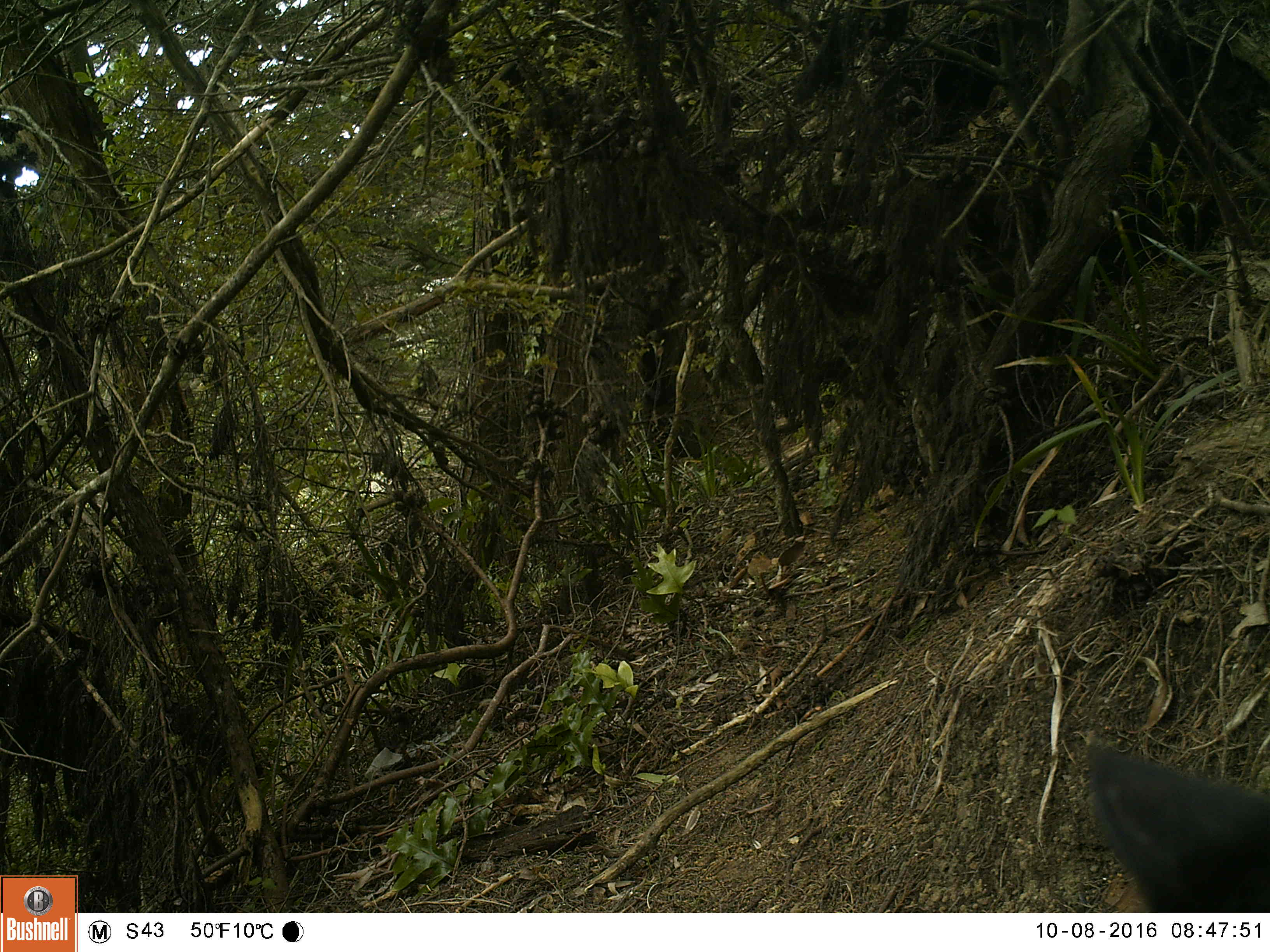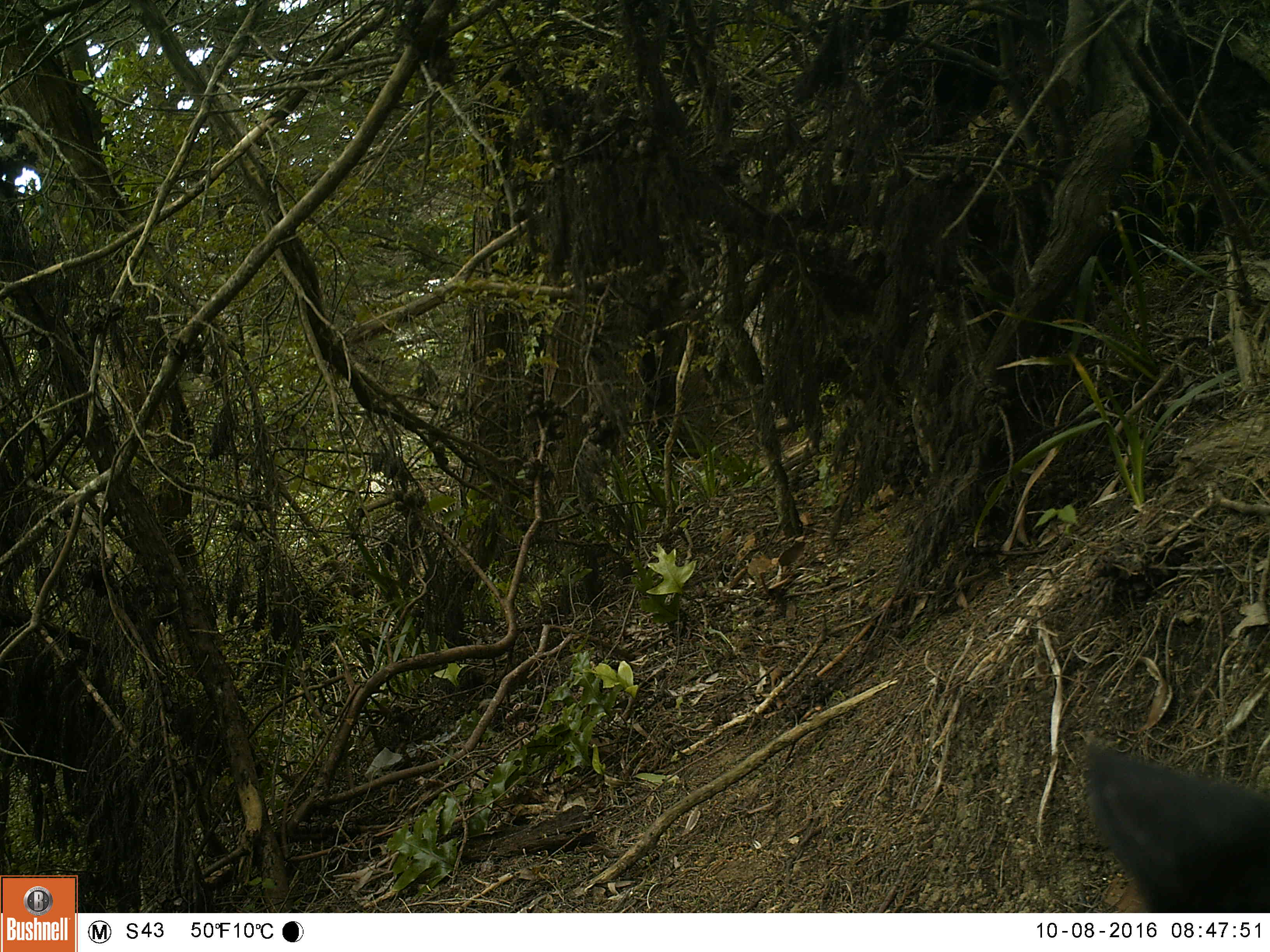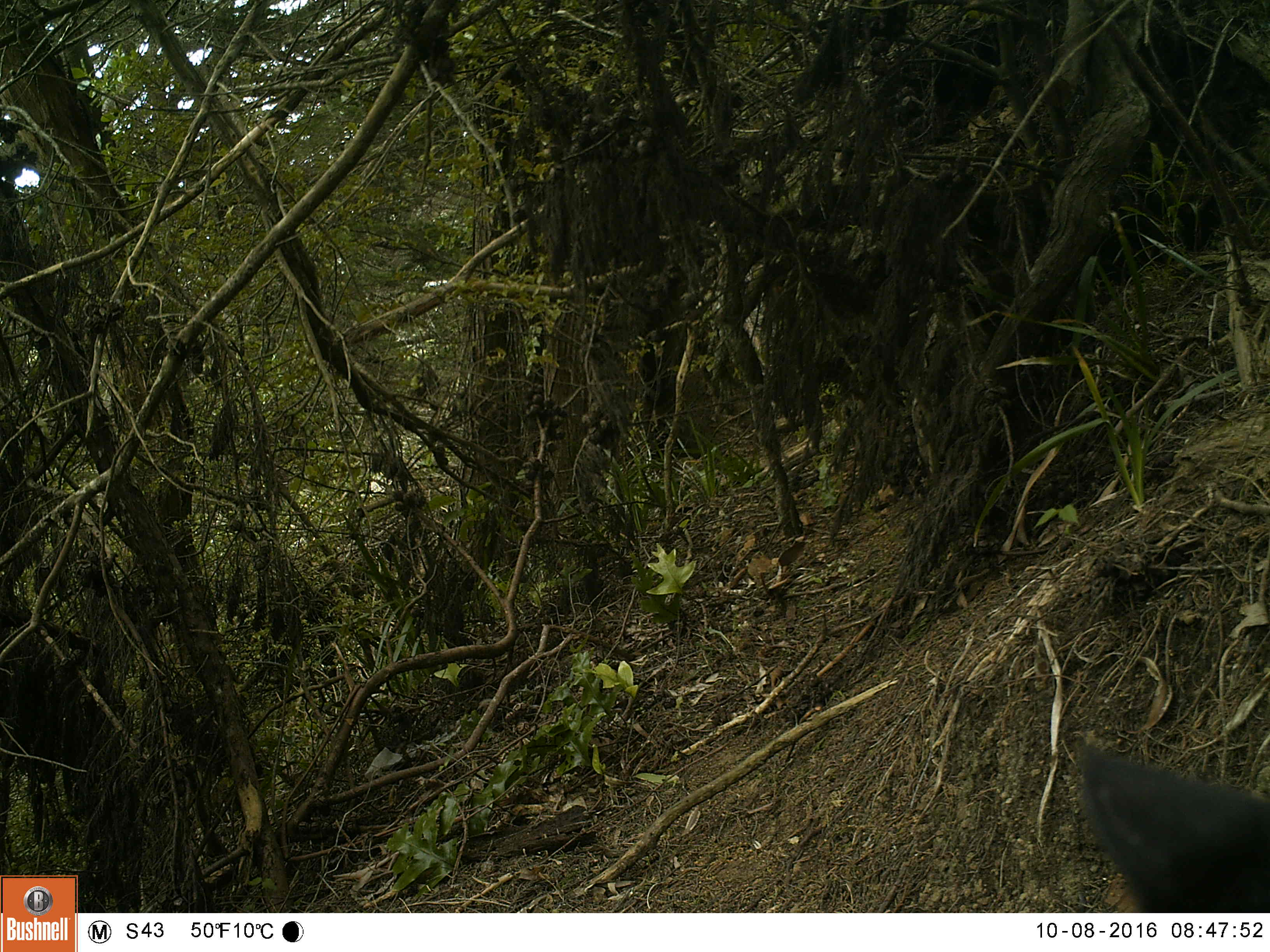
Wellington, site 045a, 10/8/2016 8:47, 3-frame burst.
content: unidentified animal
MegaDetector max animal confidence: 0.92